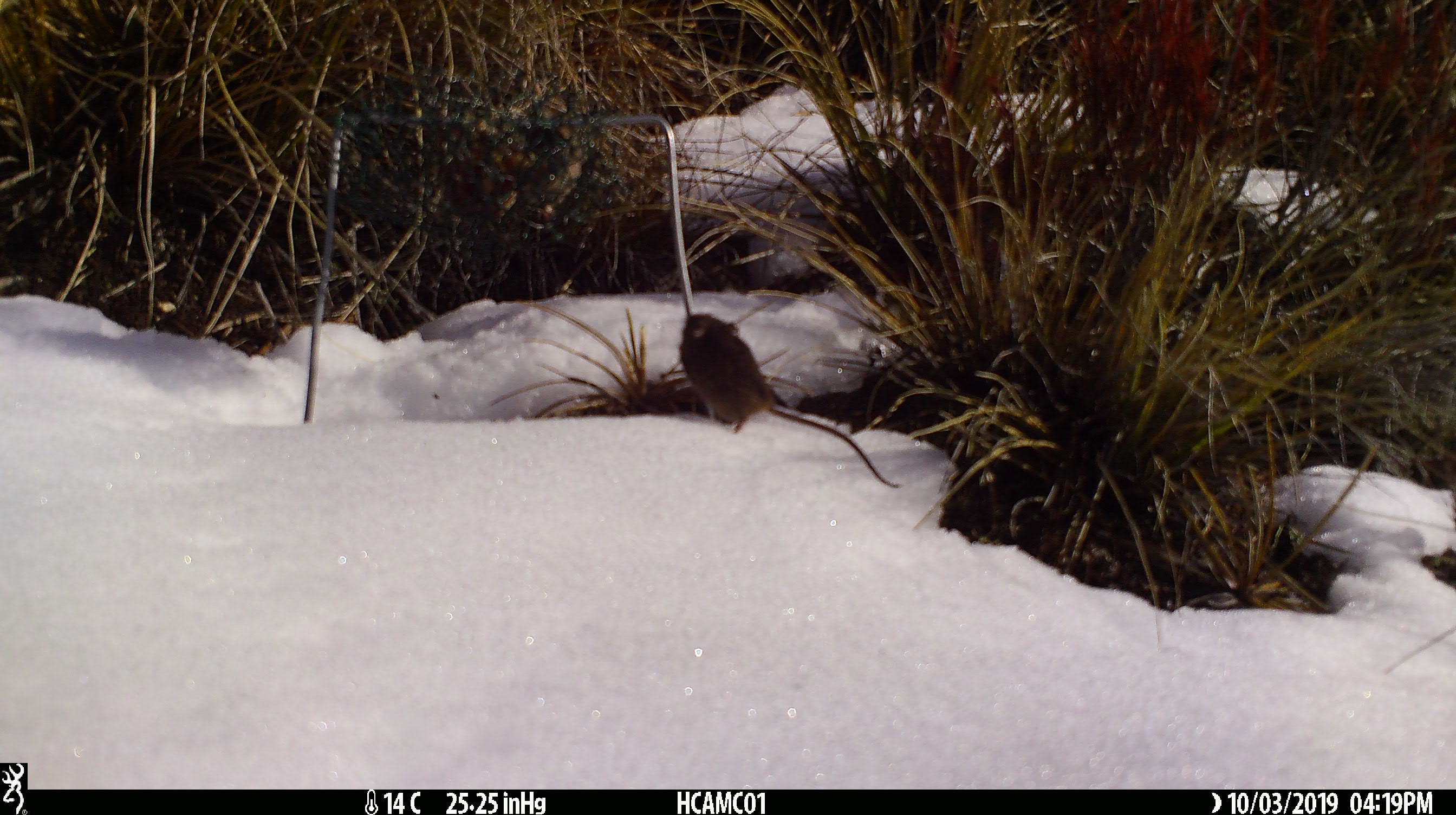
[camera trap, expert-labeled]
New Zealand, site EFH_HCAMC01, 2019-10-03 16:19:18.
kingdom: Animalia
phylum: Chordata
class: Mammalia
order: Rodentia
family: Muridae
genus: Mus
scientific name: Mus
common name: mouse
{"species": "mouse (Mus)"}